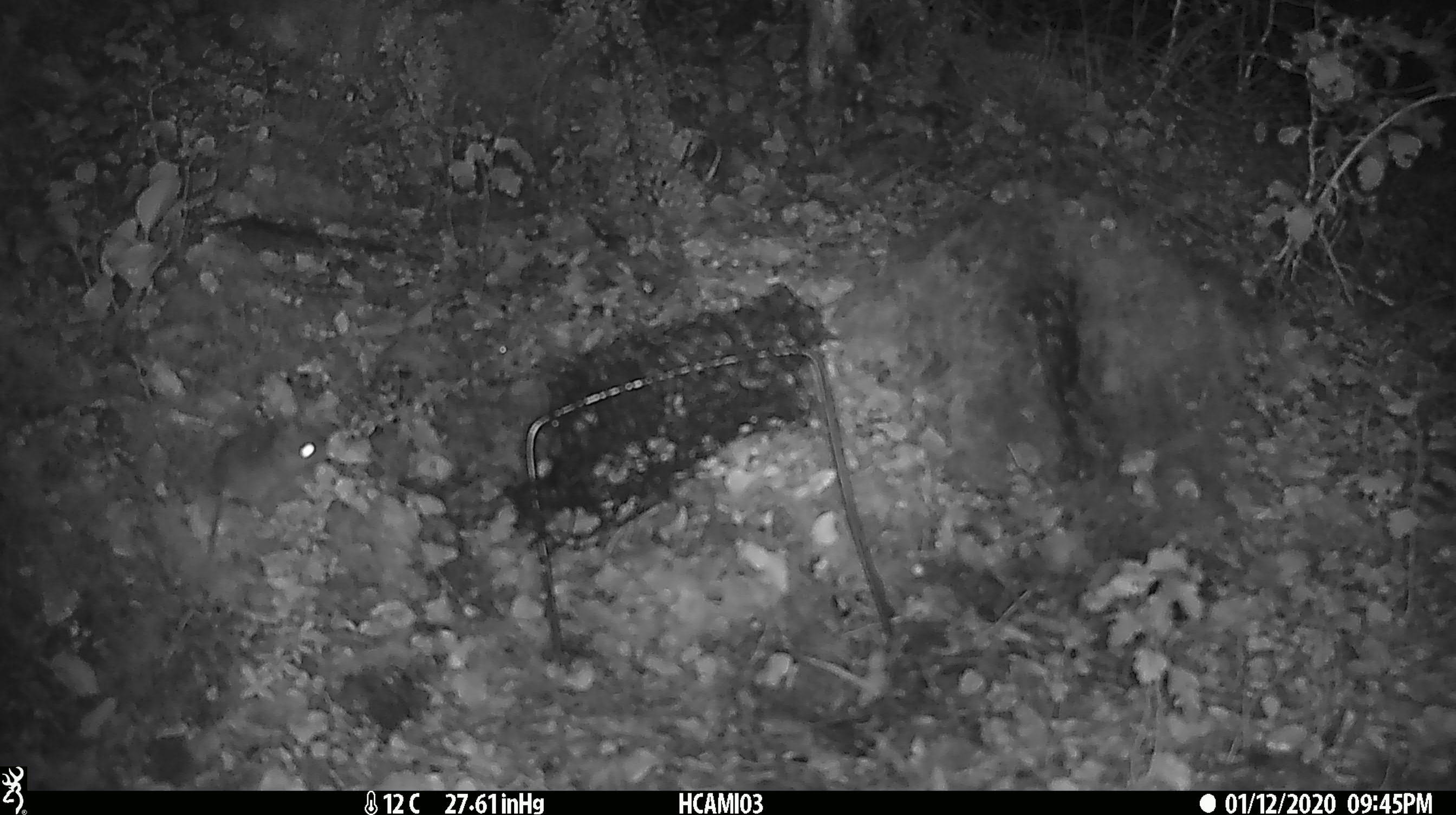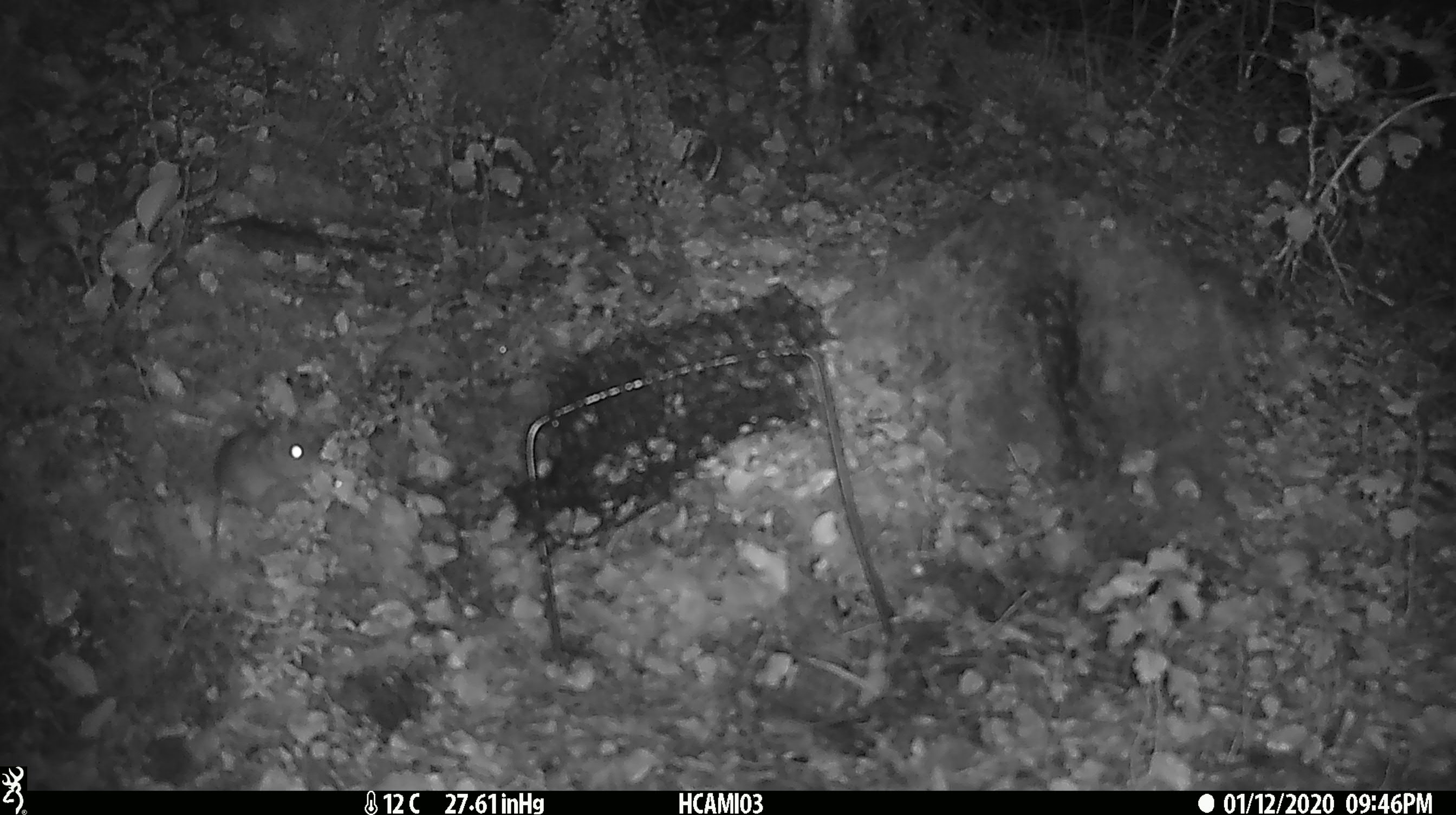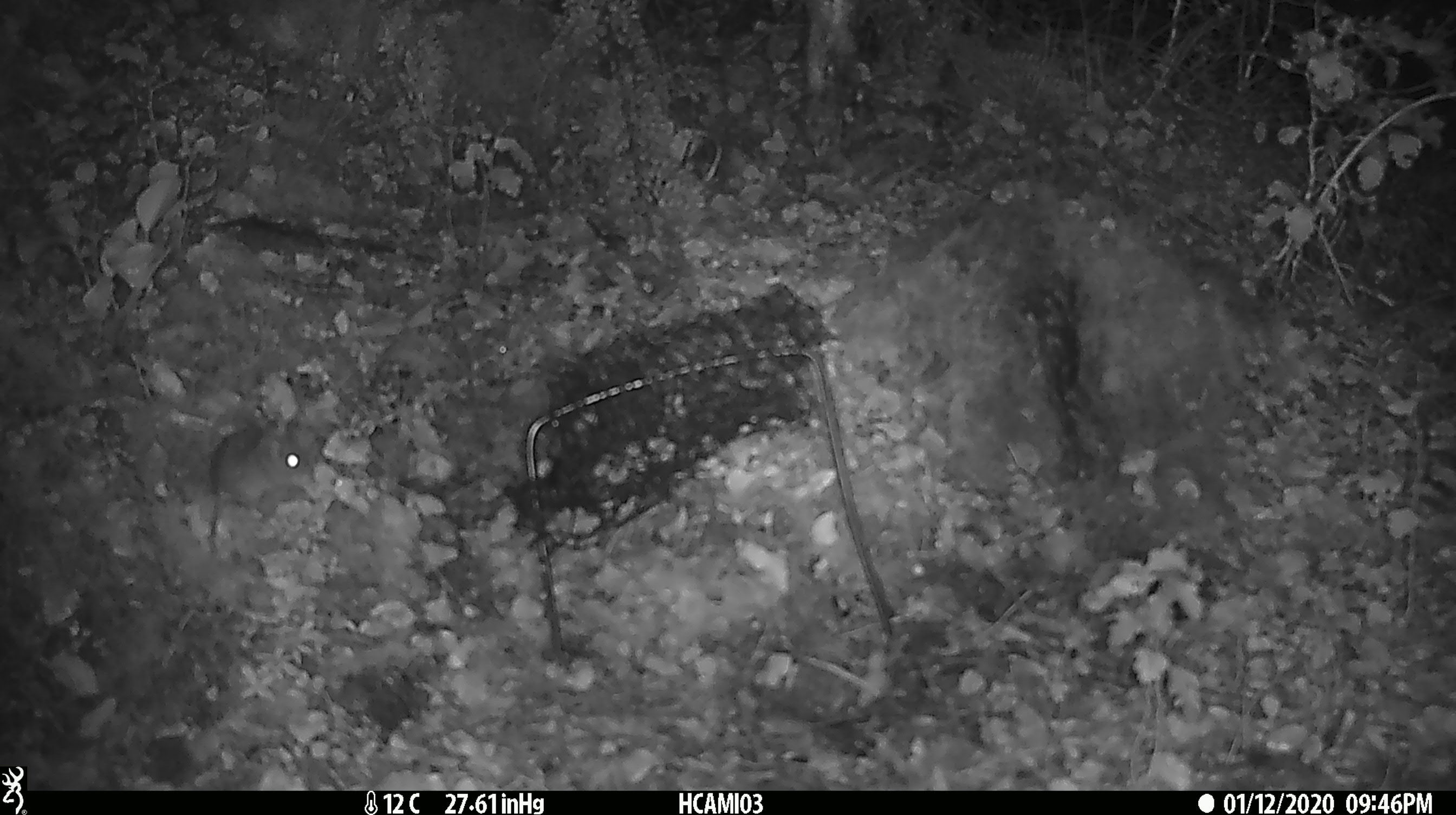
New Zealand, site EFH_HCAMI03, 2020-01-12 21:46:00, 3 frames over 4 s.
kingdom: Animalia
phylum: Chordata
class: Mammalia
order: Rodentia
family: Muridae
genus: Mus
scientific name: Mus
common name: mouse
Mouse (Mus).